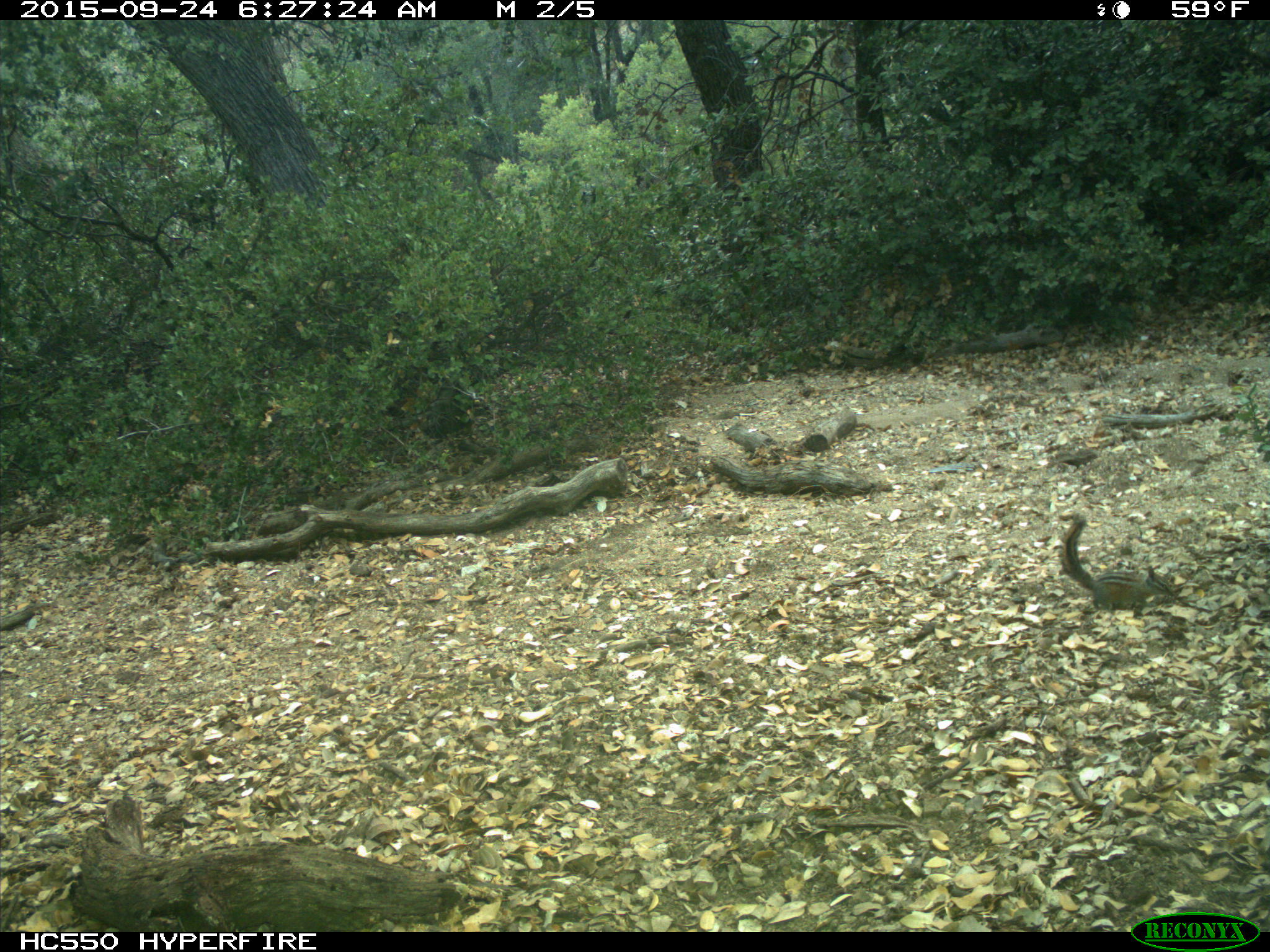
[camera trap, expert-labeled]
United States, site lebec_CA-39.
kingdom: Animalia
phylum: Chordata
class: Mammalia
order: Rodentia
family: Sciuridae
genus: Tamias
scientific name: Tamias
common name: chipmunk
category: unidentified chipmunk